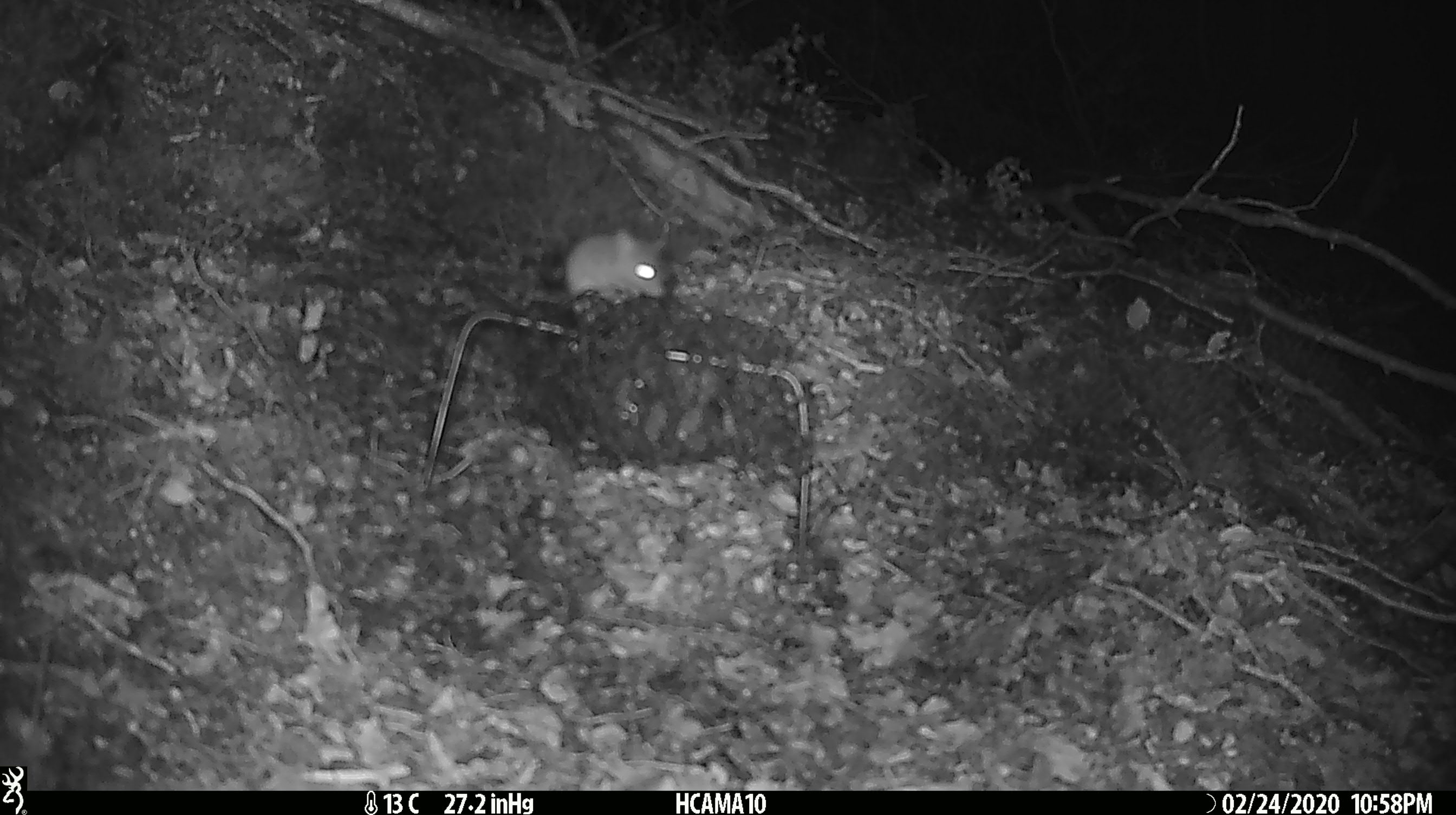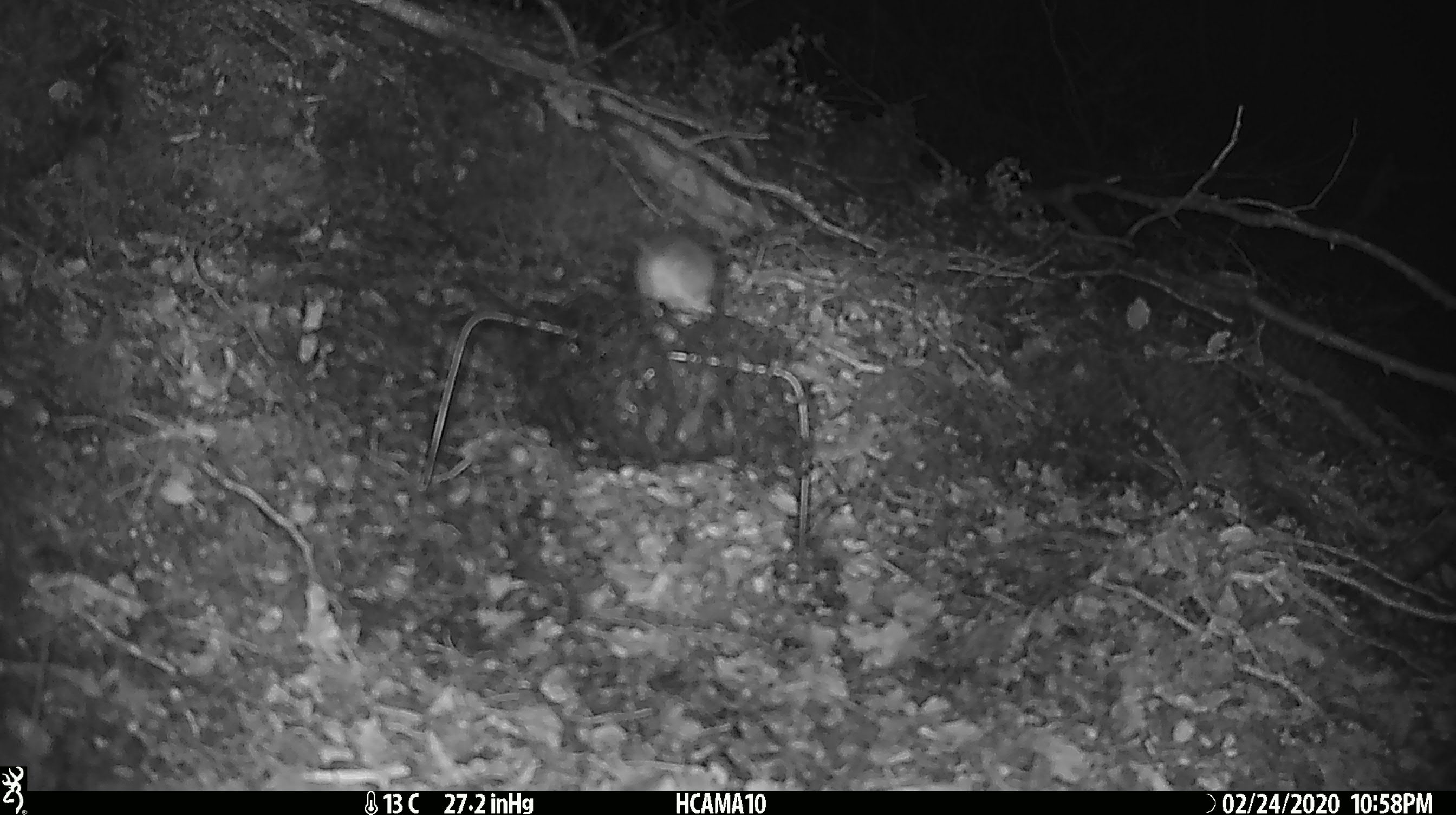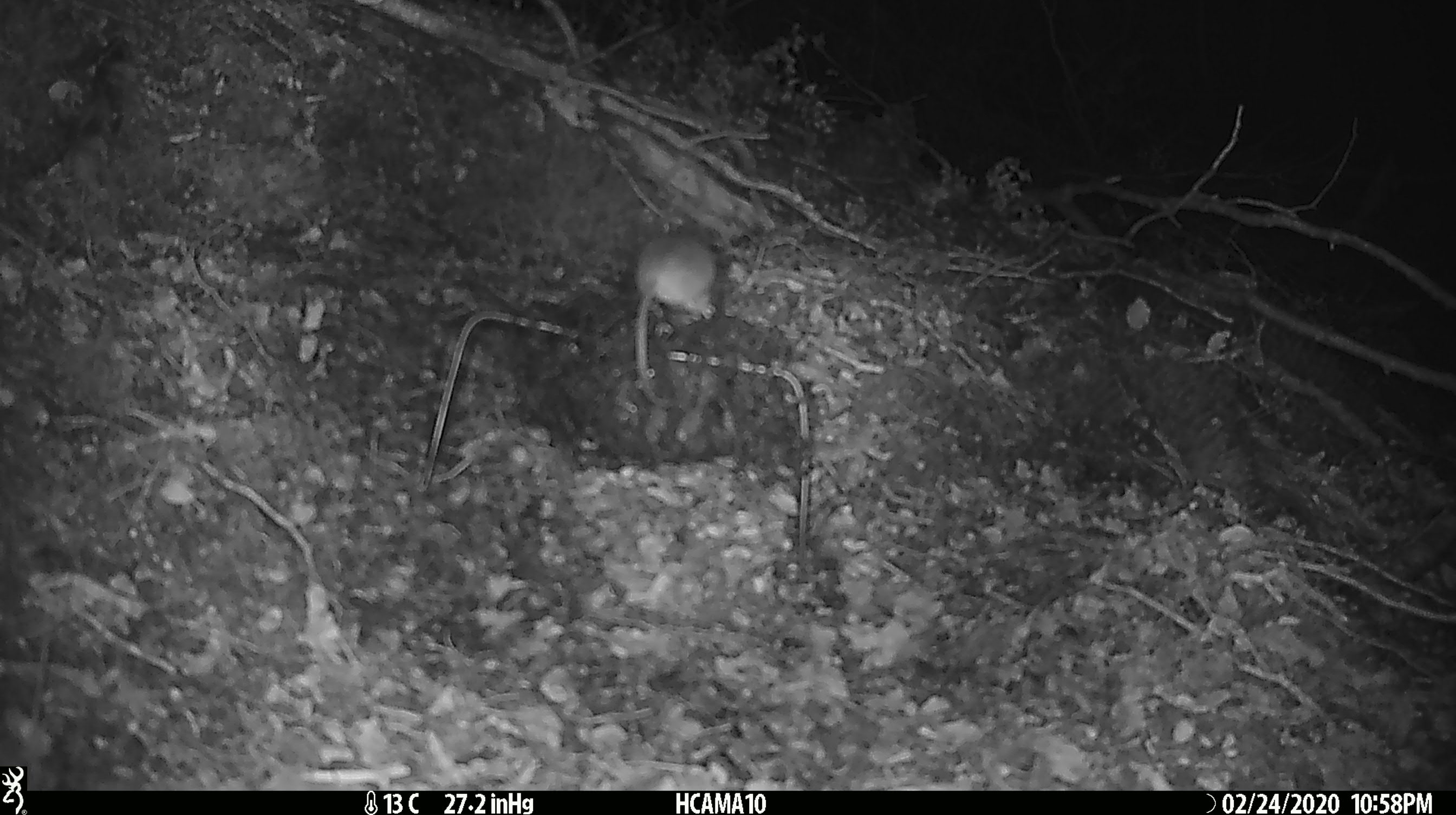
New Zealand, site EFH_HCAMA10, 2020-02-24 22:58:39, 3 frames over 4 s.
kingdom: Animalia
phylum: Chordata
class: Mammalia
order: Rodentia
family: Muridae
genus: Mus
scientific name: Mus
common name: mouse